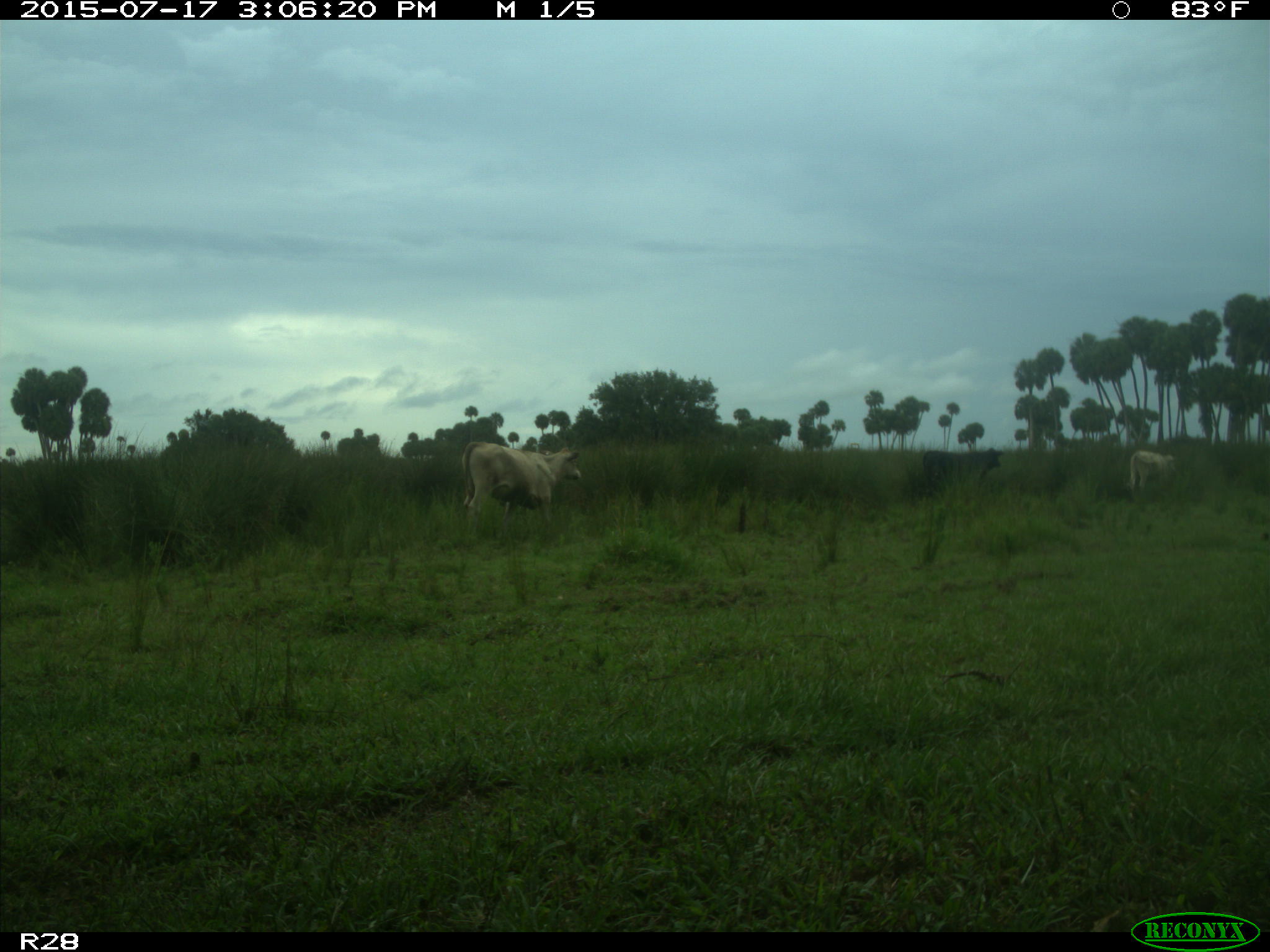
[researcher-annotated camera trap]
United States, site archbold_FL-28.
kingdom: Animalia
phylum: Chordata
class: Mammalia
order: Artiodactyla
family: Bovidae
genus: Bos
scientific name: Bos taurus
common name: domestic cow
Bos taurus (domestic cow).